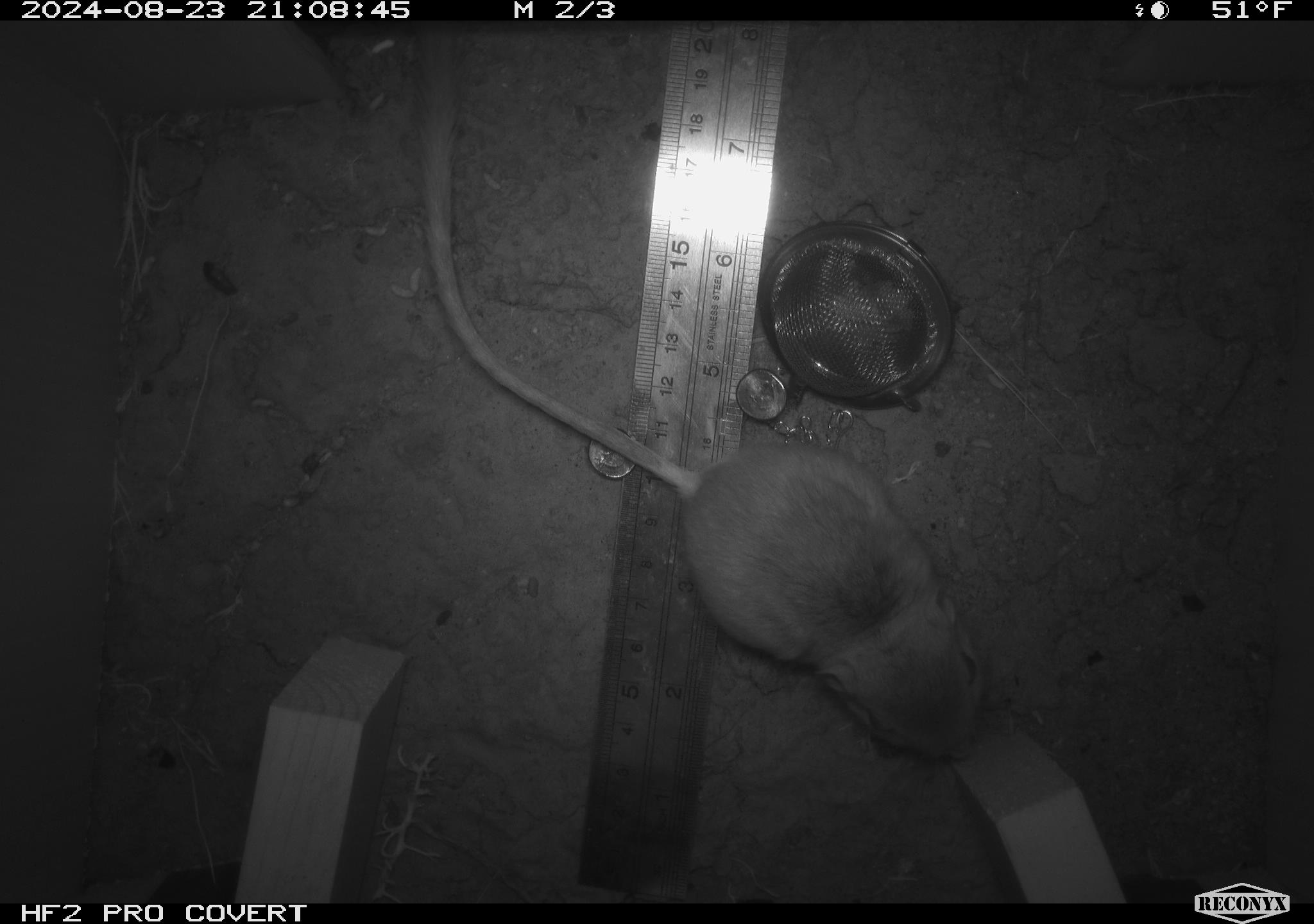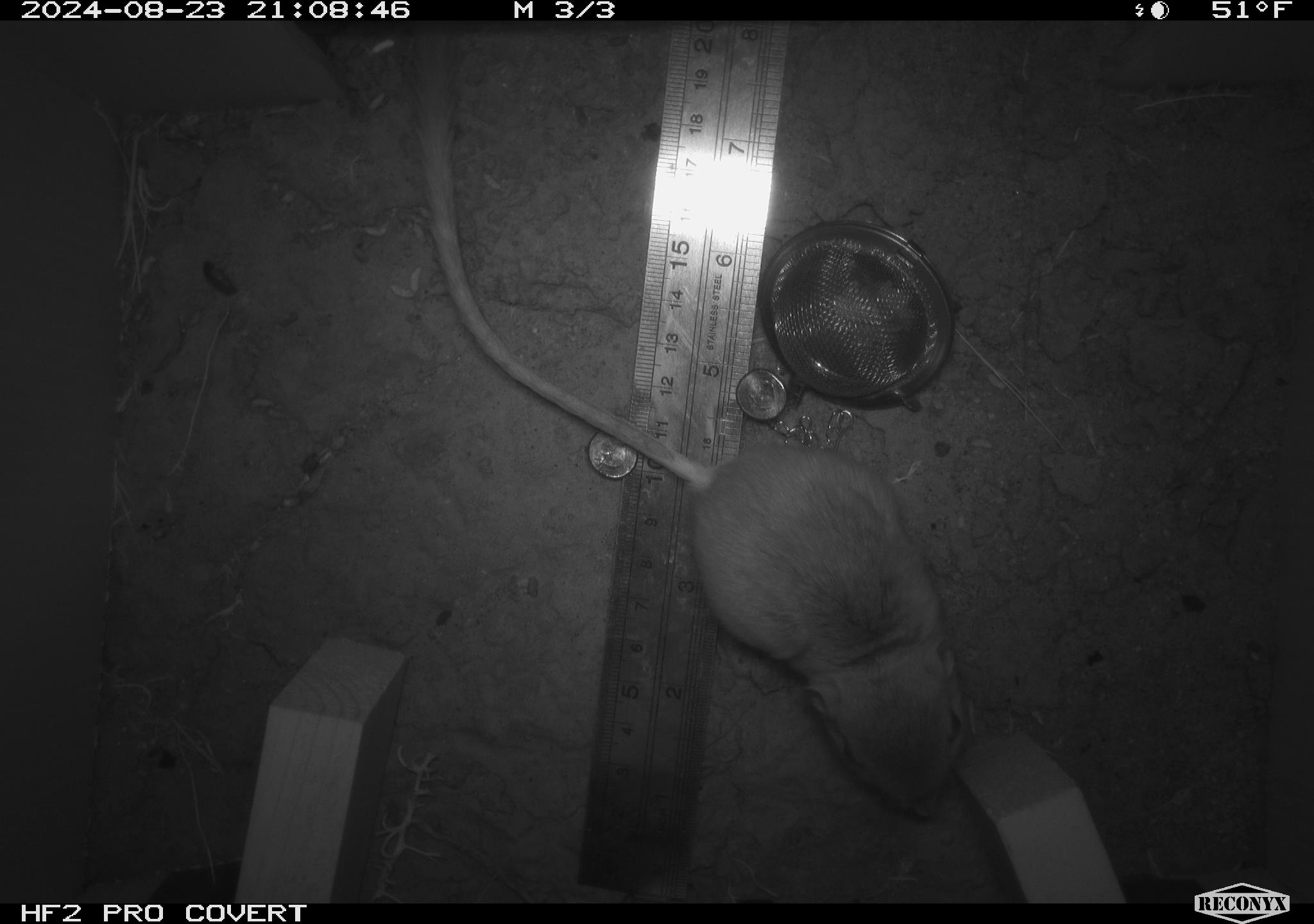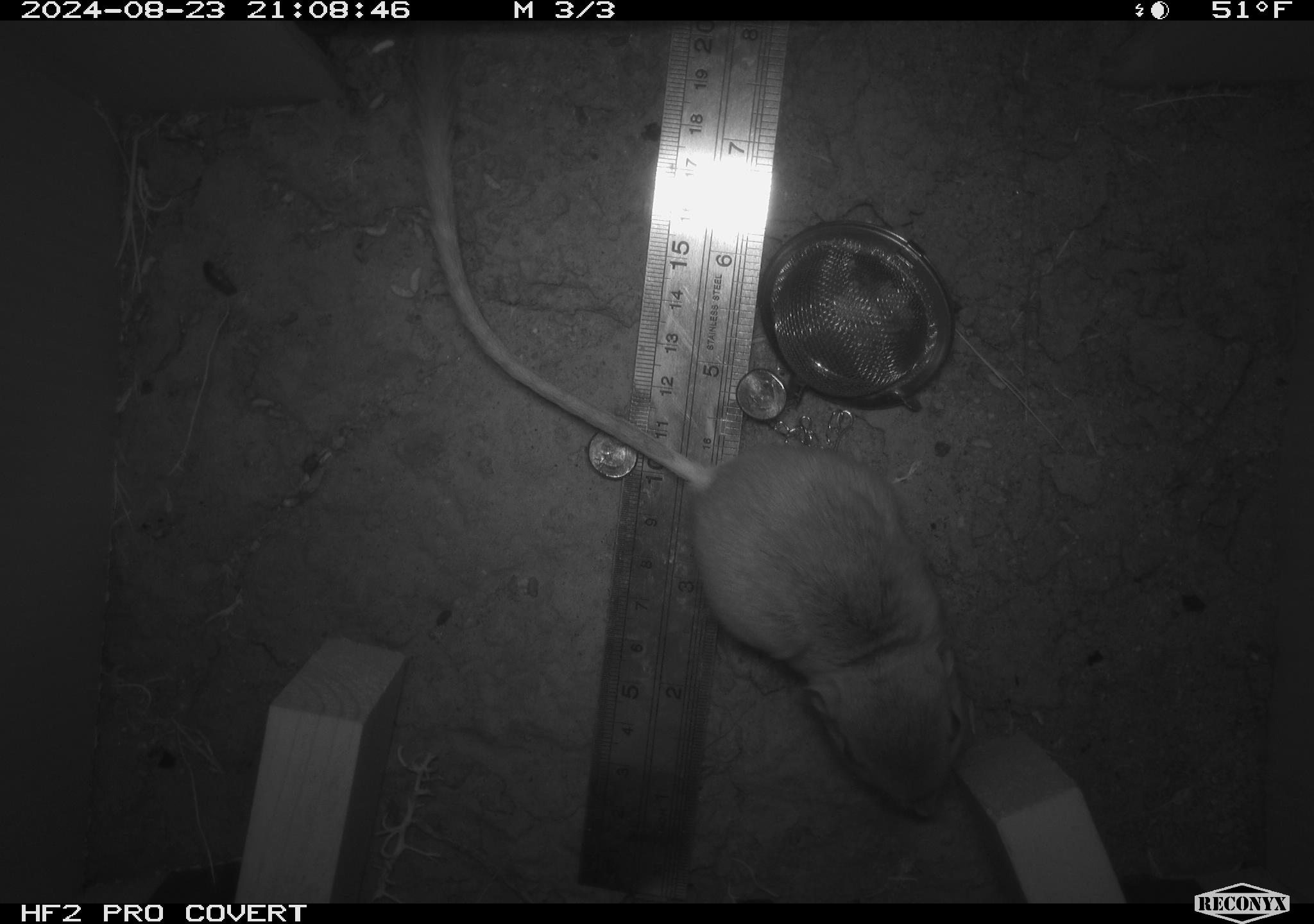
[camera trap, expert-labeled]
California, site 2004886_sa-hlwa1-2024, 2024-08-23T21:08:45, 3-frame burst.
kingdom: Animalia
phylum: Chordata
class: Mammalia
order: Rodentia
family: Heteromyidae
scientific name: Heteromyidae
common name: kangaroo rats and pocket mice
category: heteromyidae family